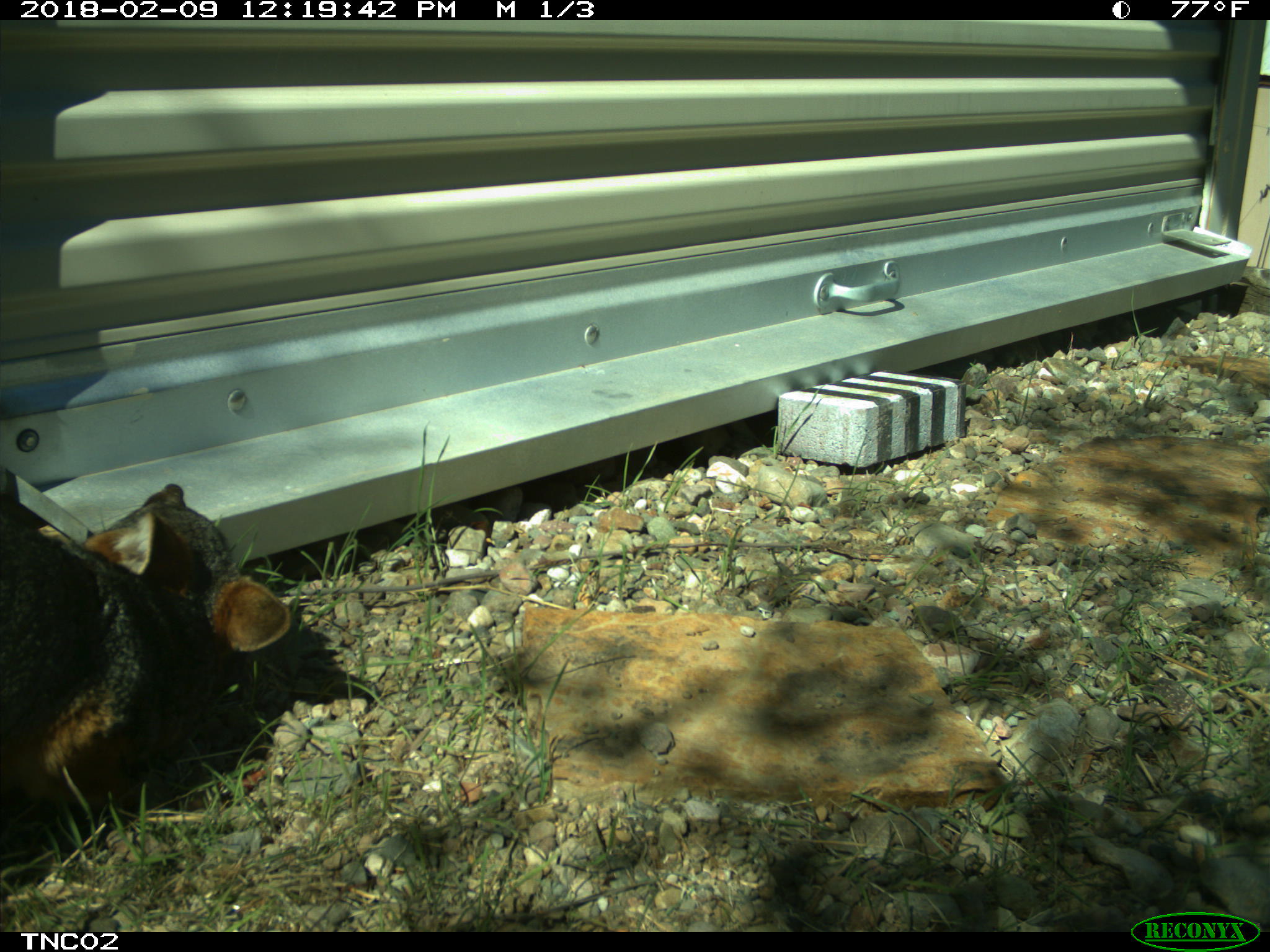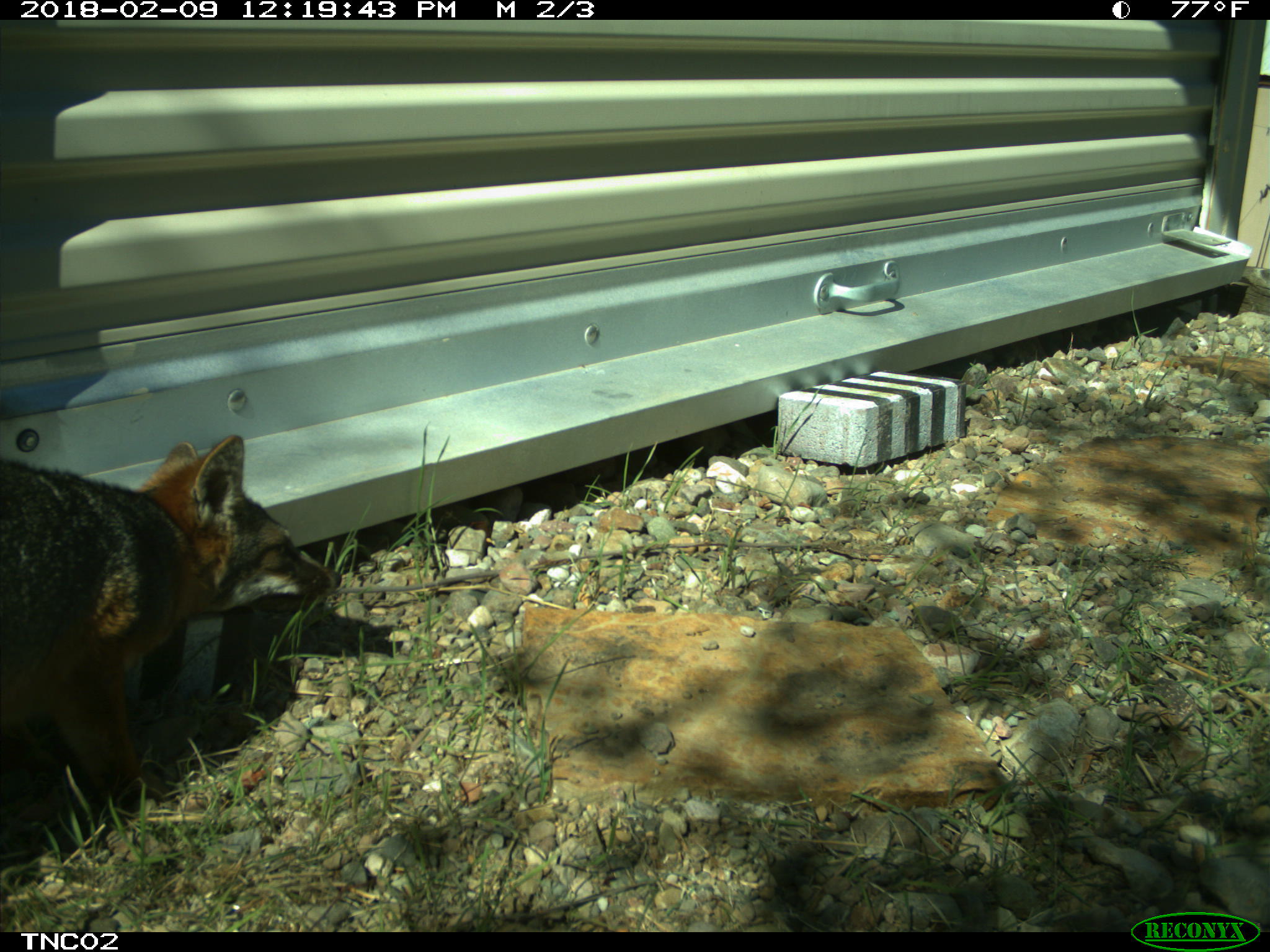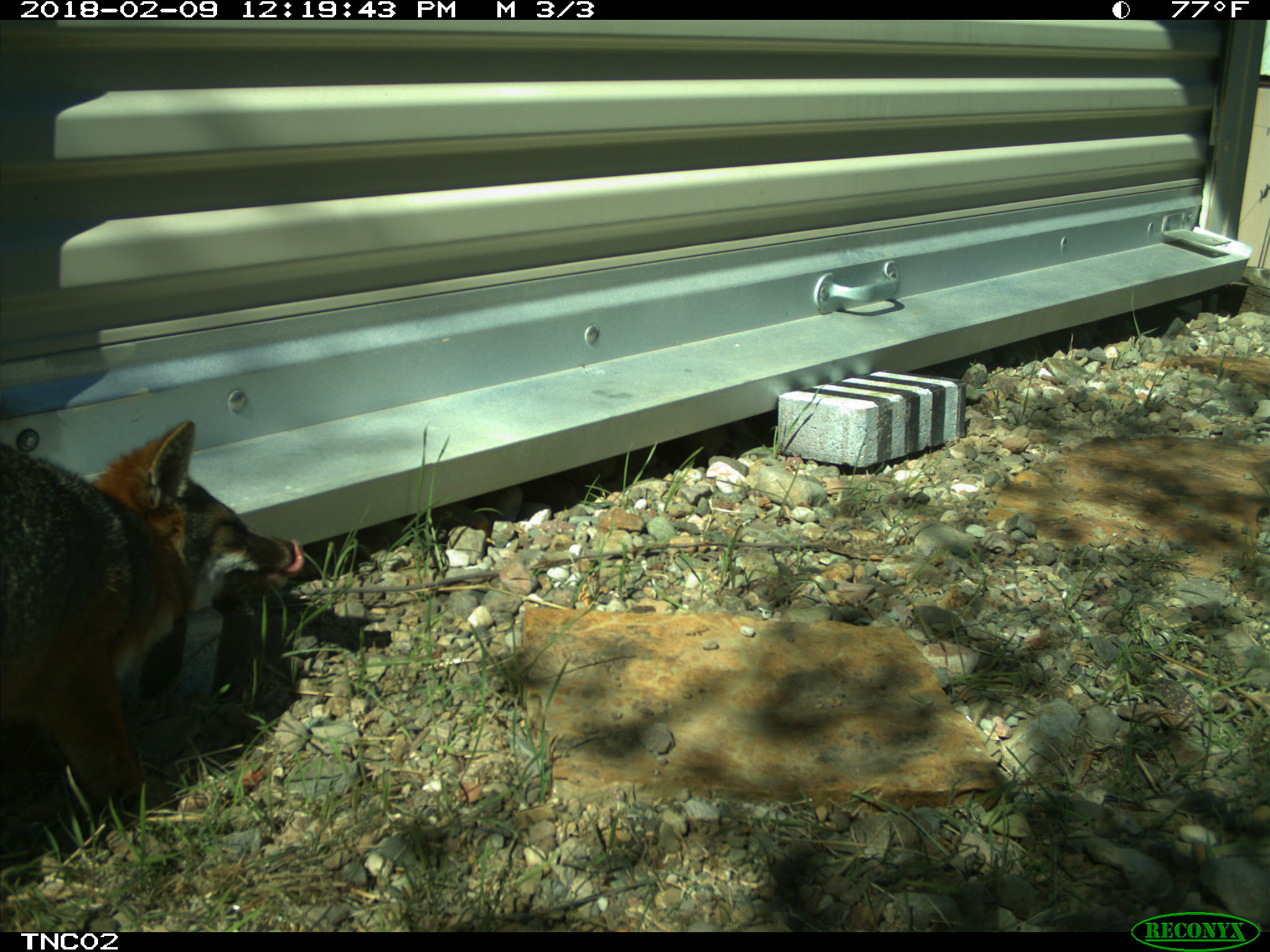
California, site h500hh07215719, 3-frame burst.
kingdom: Animalia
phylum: Chordata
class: Mammalia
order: Carnivora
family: Canidae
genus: Urocyon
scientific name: Urocyon littoralis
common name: island fox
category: fox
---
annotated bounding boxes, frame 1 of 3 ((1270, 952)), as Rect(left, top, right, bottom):
fox: Rect(0, 477, 292, 811)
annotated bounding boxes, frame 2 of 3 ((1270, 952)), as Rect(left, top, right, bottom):
fox: Rect(0, 431, 340, 816)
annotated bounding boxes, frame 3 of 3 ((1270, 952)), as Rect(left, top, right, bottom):
fox: Rect(0, 421, 306, 807)